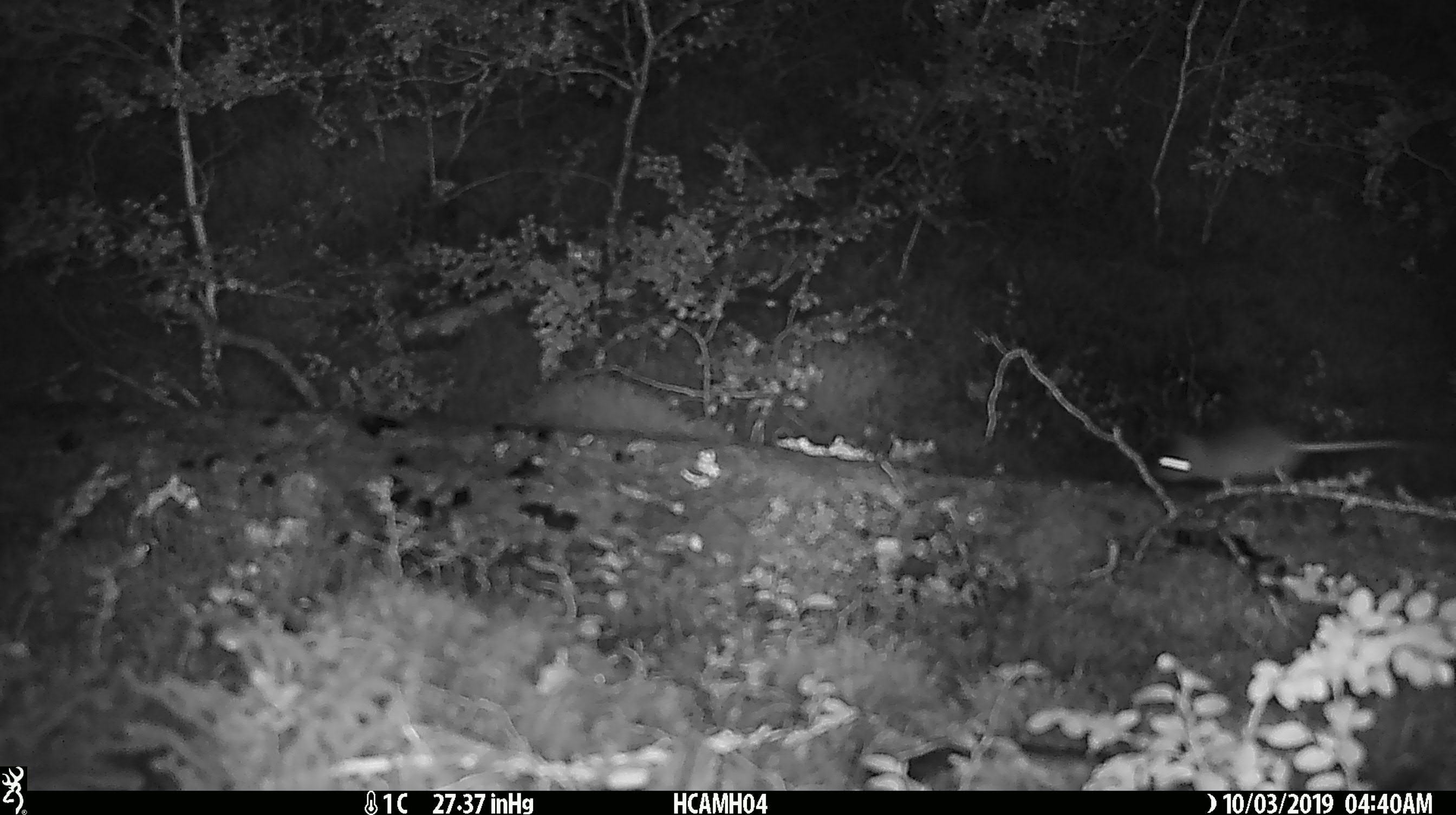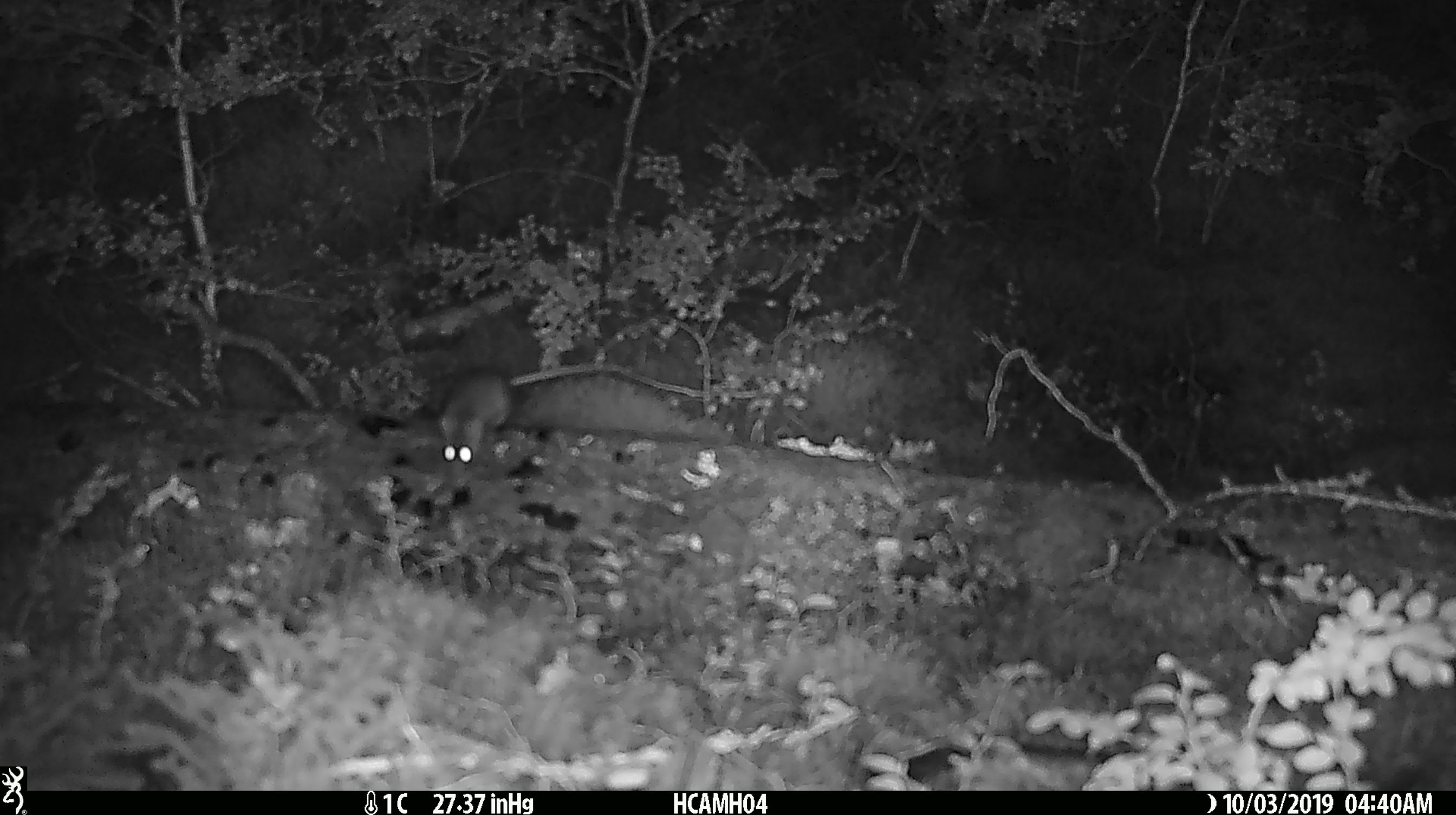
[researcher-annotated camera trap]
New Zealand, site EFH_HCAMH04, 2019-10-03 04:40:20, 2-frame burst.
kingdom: Animalia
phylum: Chordata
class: Mammalia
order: Rodentia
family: Muridae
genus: Mus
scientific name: Mus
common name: mouse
Mouse (Mus).